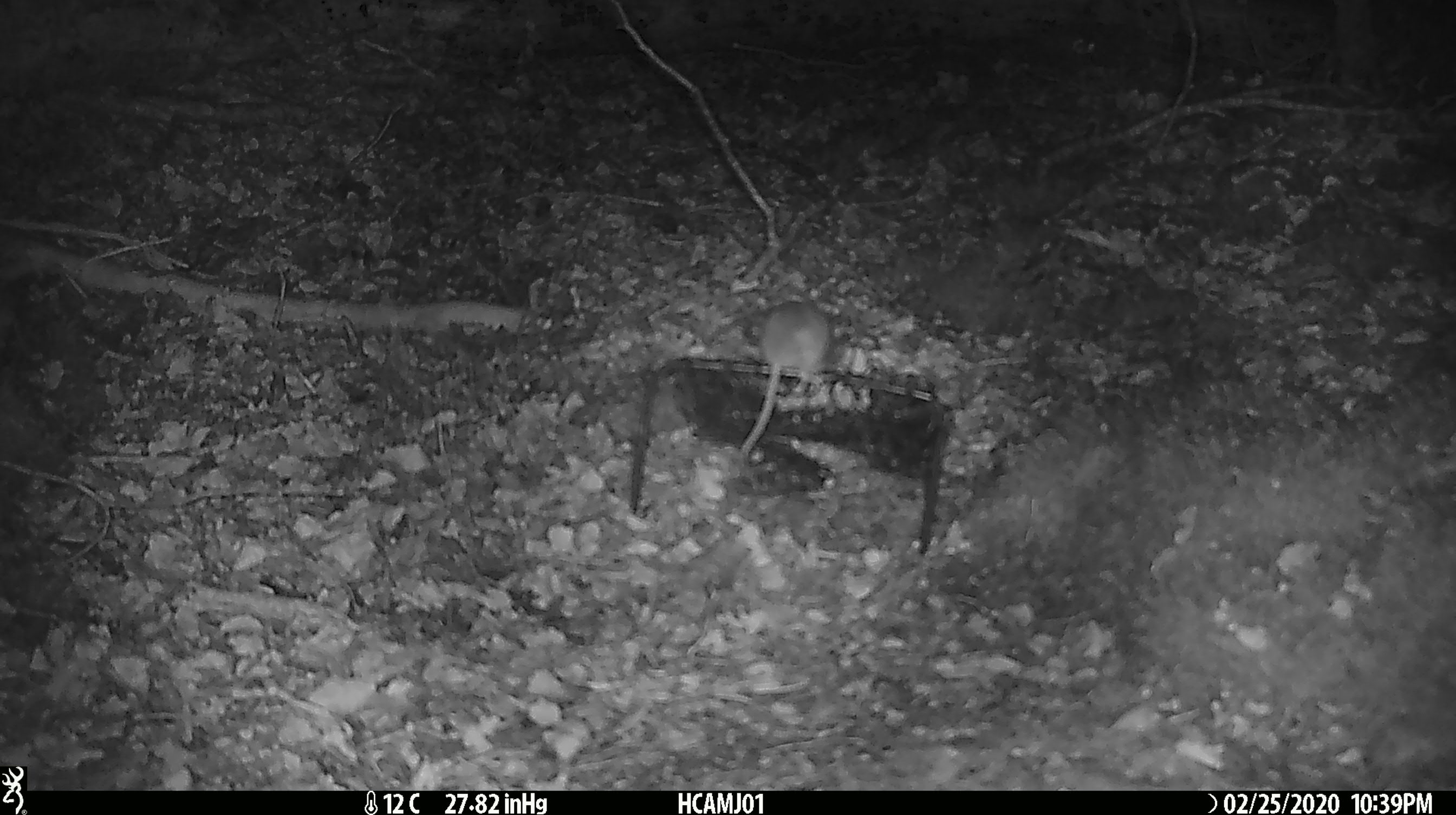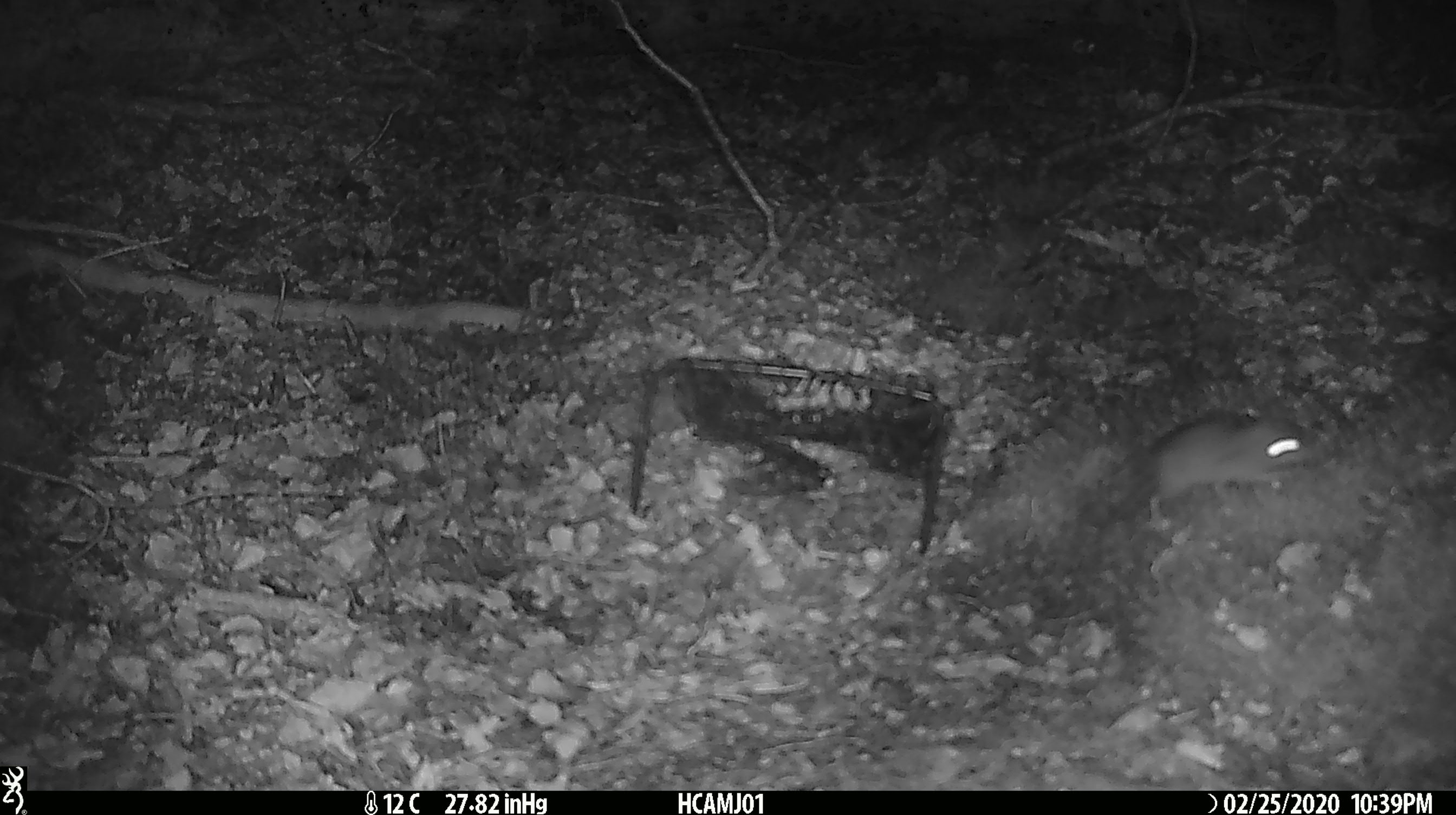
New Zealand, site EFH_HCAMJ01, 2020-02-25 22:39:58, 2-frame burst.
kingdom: Animalia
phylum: Chordata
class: Mammalia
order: Rodentia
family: Muridae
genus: Mus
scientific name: Mus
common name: mouse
Mouse (Mus).